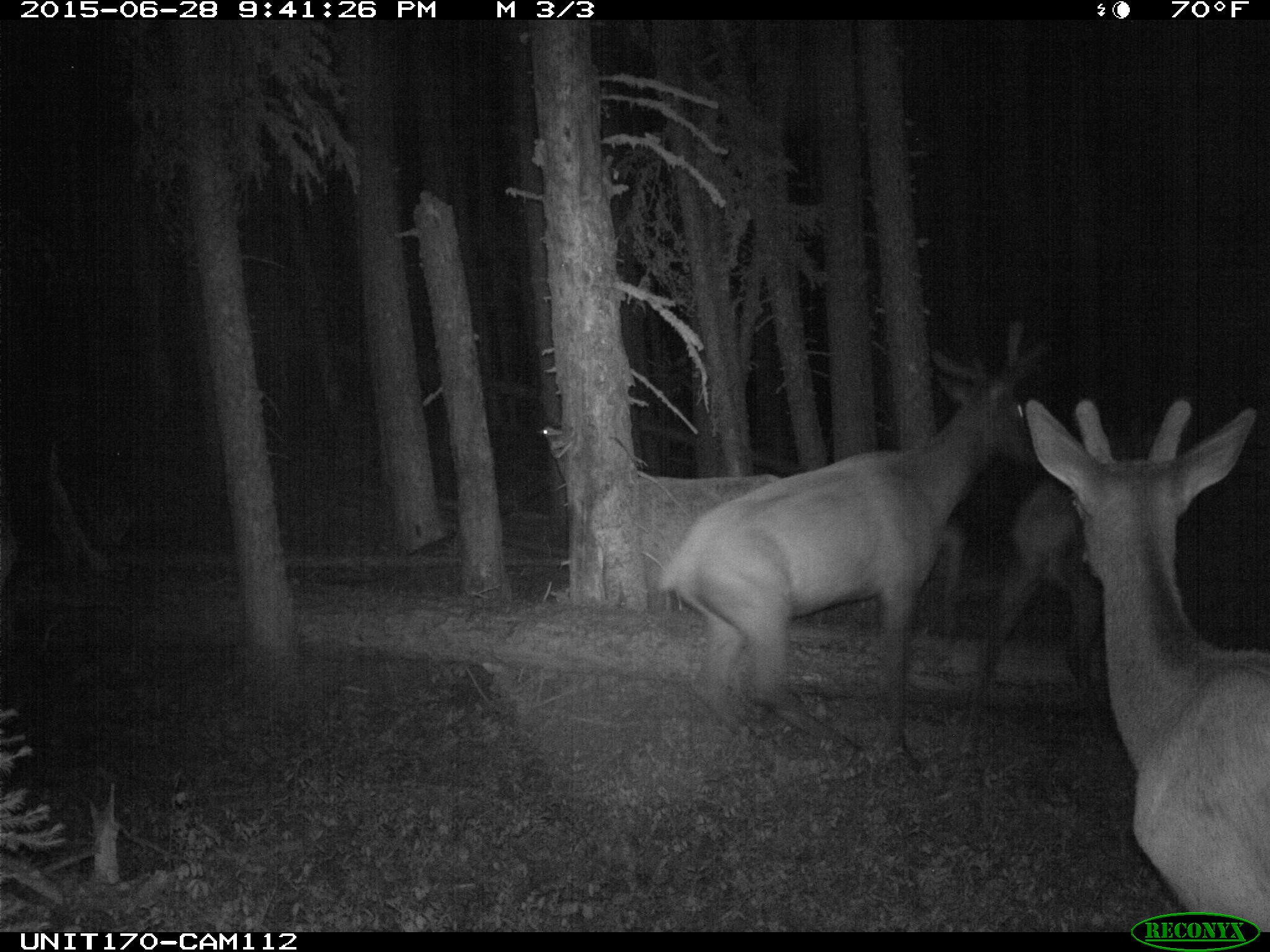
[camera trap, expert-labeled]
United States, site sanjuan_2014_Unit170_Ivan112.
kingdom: Animalia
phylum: Chordata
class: Mammalia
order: Artiodactyla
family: Cervidae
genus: Cervus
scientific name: Cervus elaphus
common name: red deer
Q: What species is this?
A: Cervus elaphus (red deer).